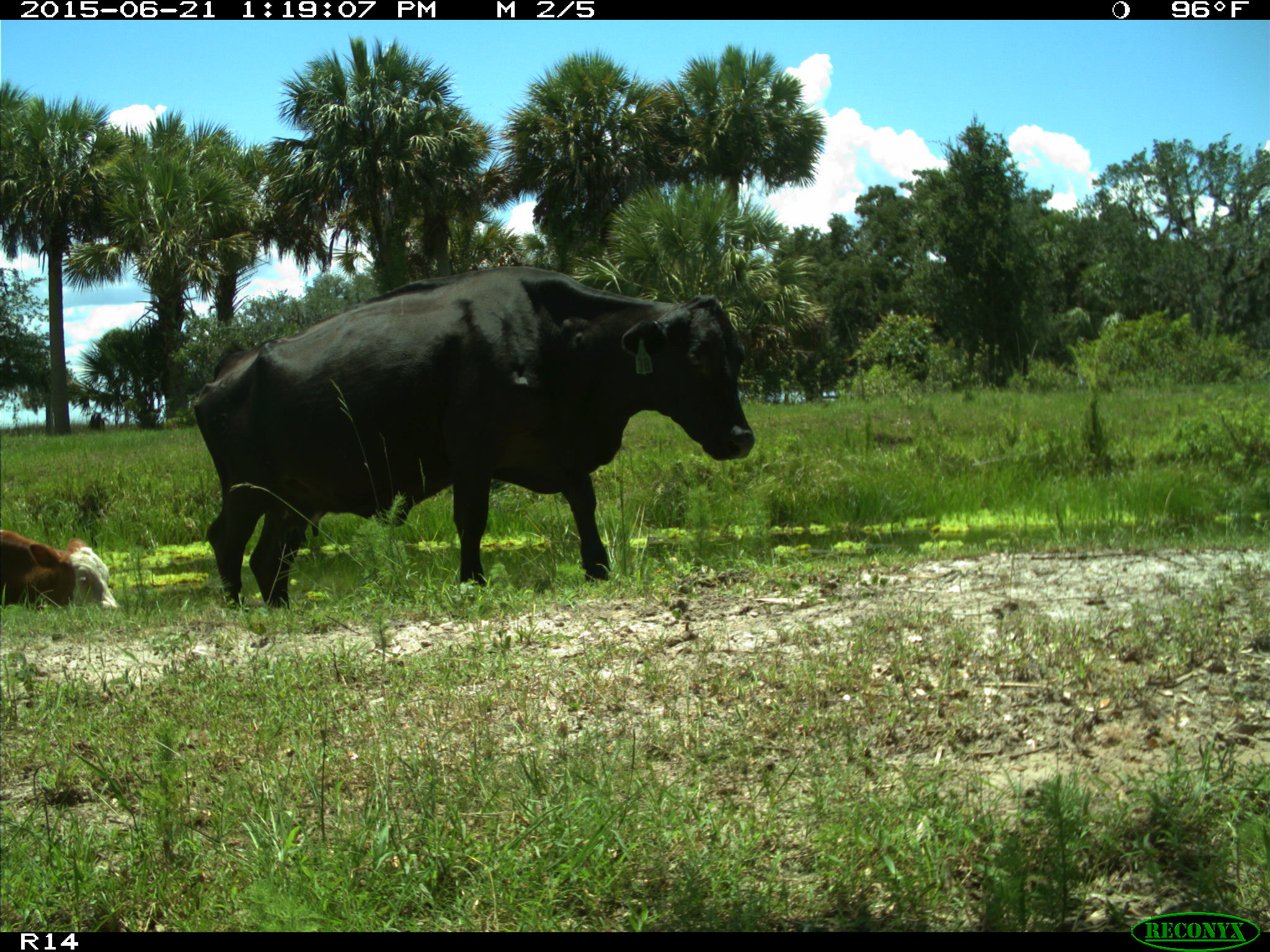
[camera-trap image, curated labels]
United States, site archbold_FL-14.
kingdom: Animalia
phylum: Chordata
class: Mammalia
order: Artiodactyla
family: Bovidae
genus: Bos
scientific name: Bos taurus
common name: domestic cow